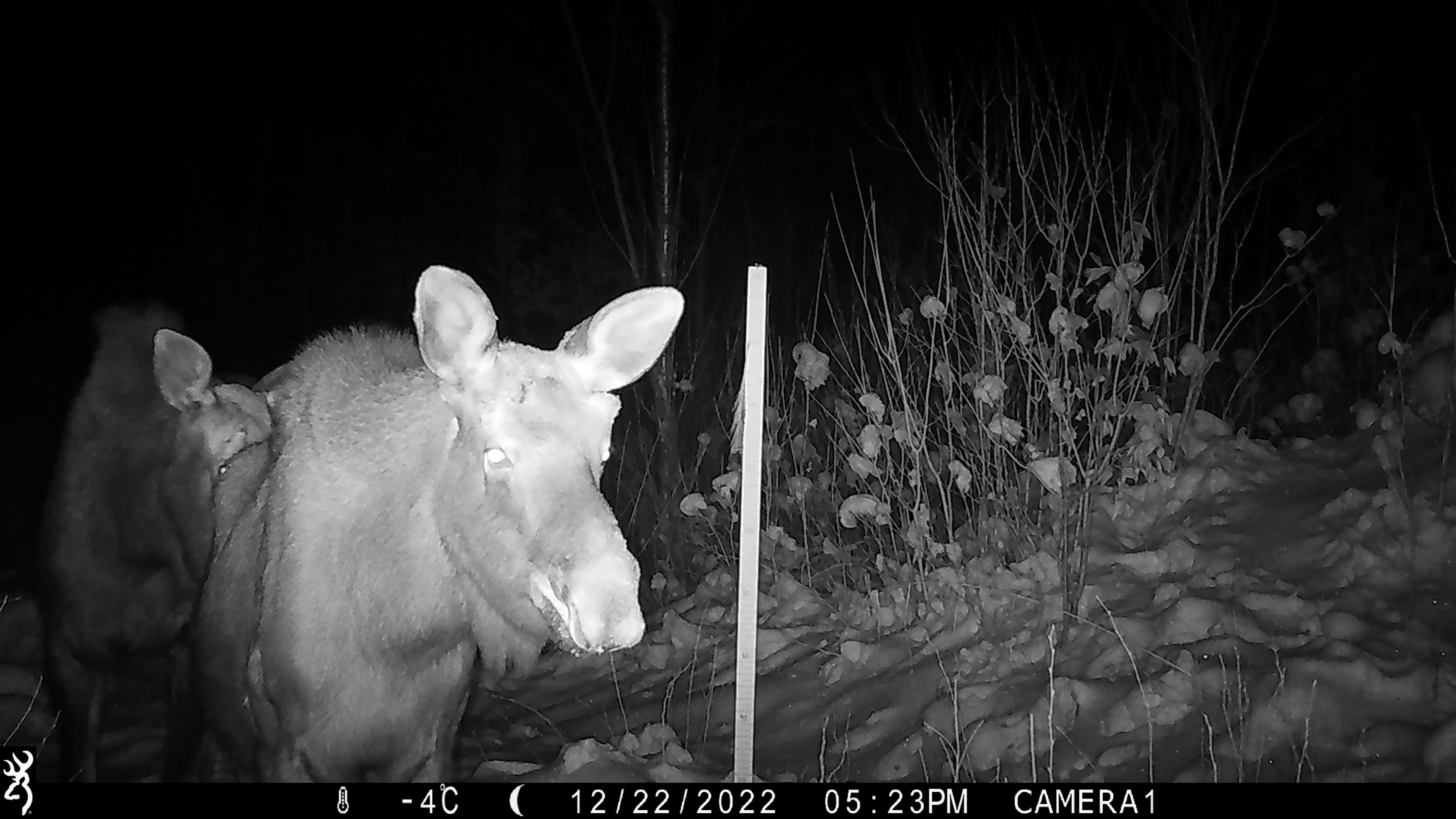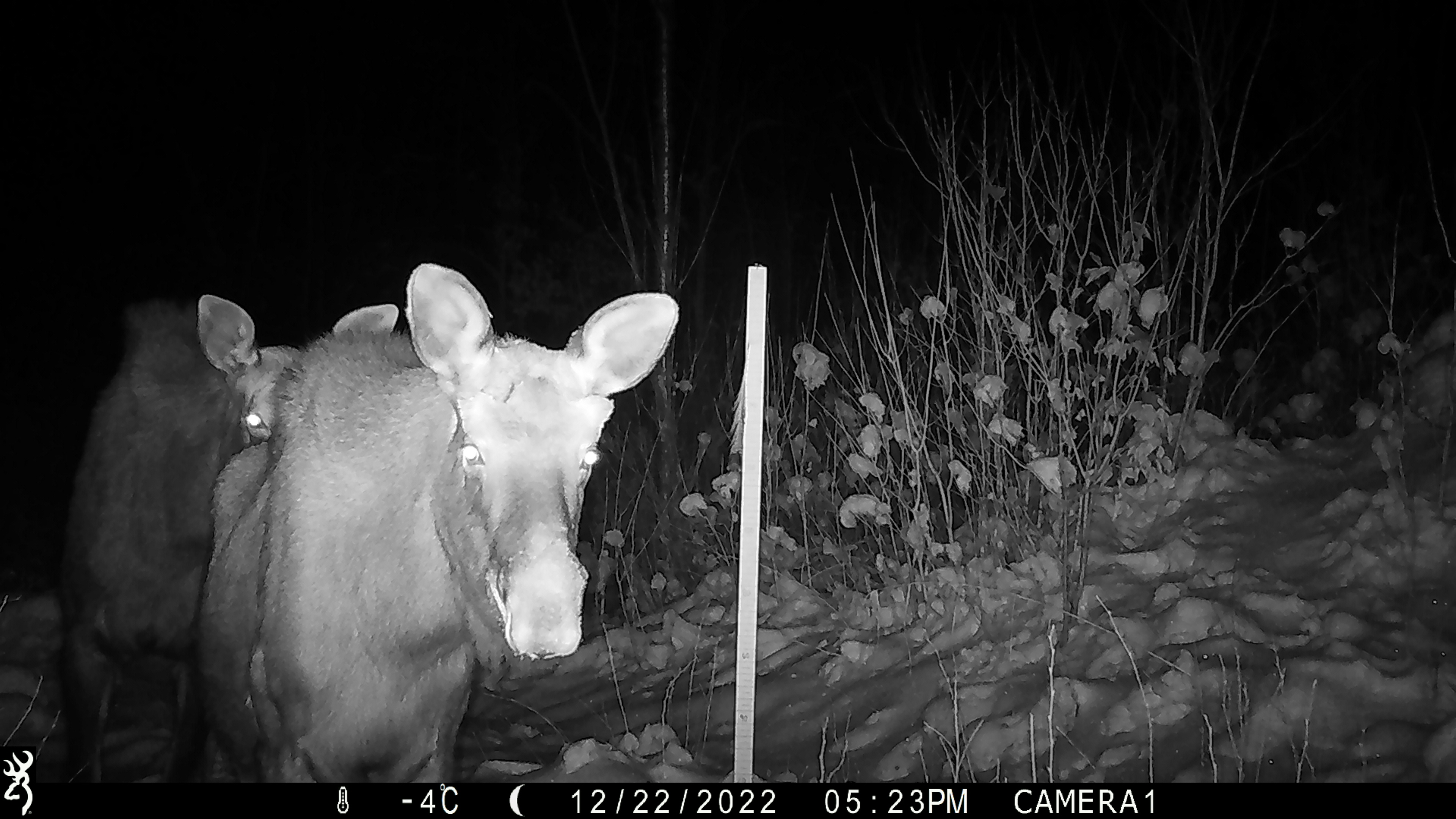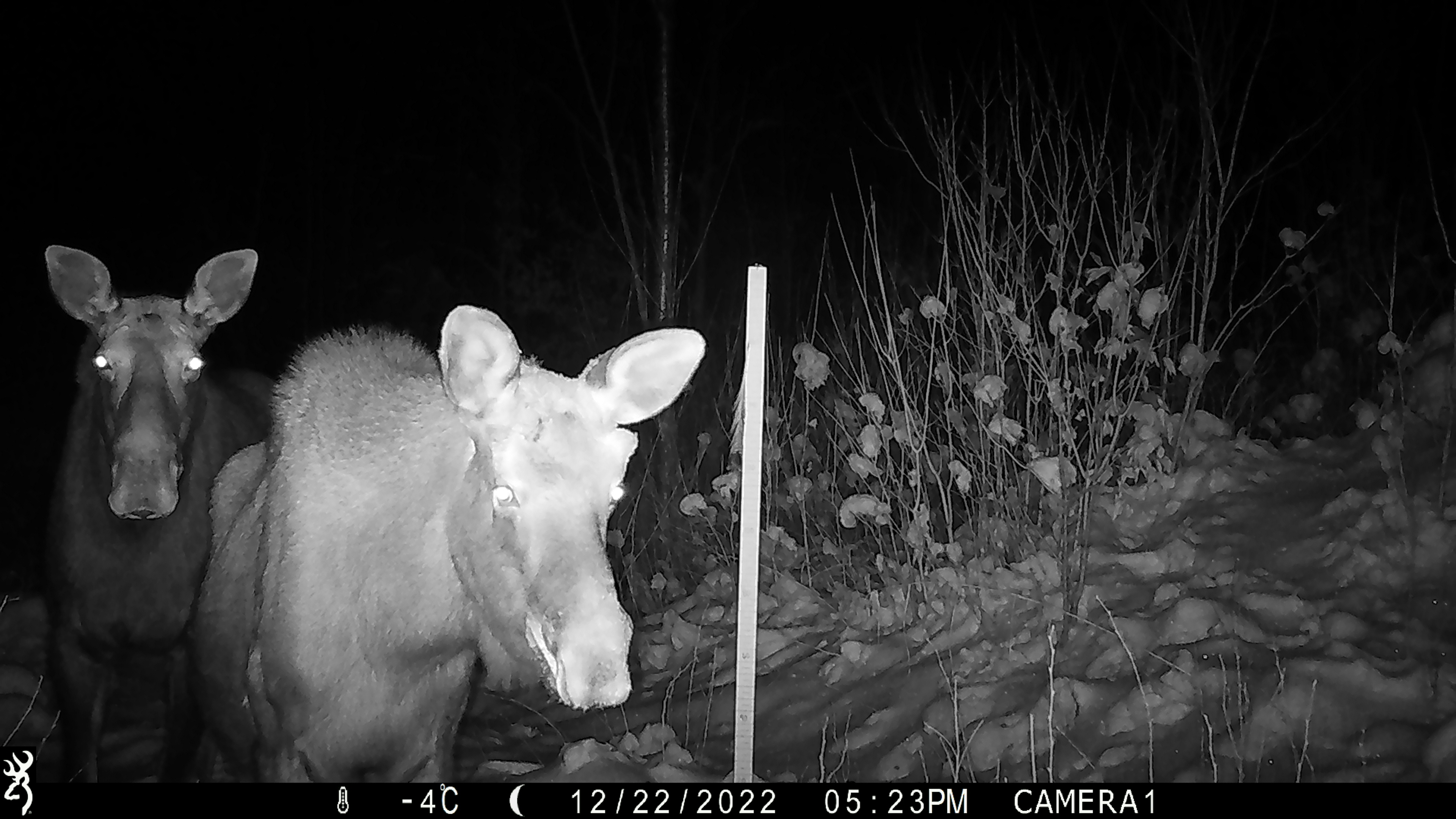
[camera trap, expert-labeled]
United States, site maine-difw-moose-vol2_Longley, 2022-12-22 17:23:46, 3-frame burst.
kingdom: Animalia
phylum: Chordata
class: Mammalia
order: Artiodactyla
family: Cervidae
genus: Alces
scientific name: Alces alces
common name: moose